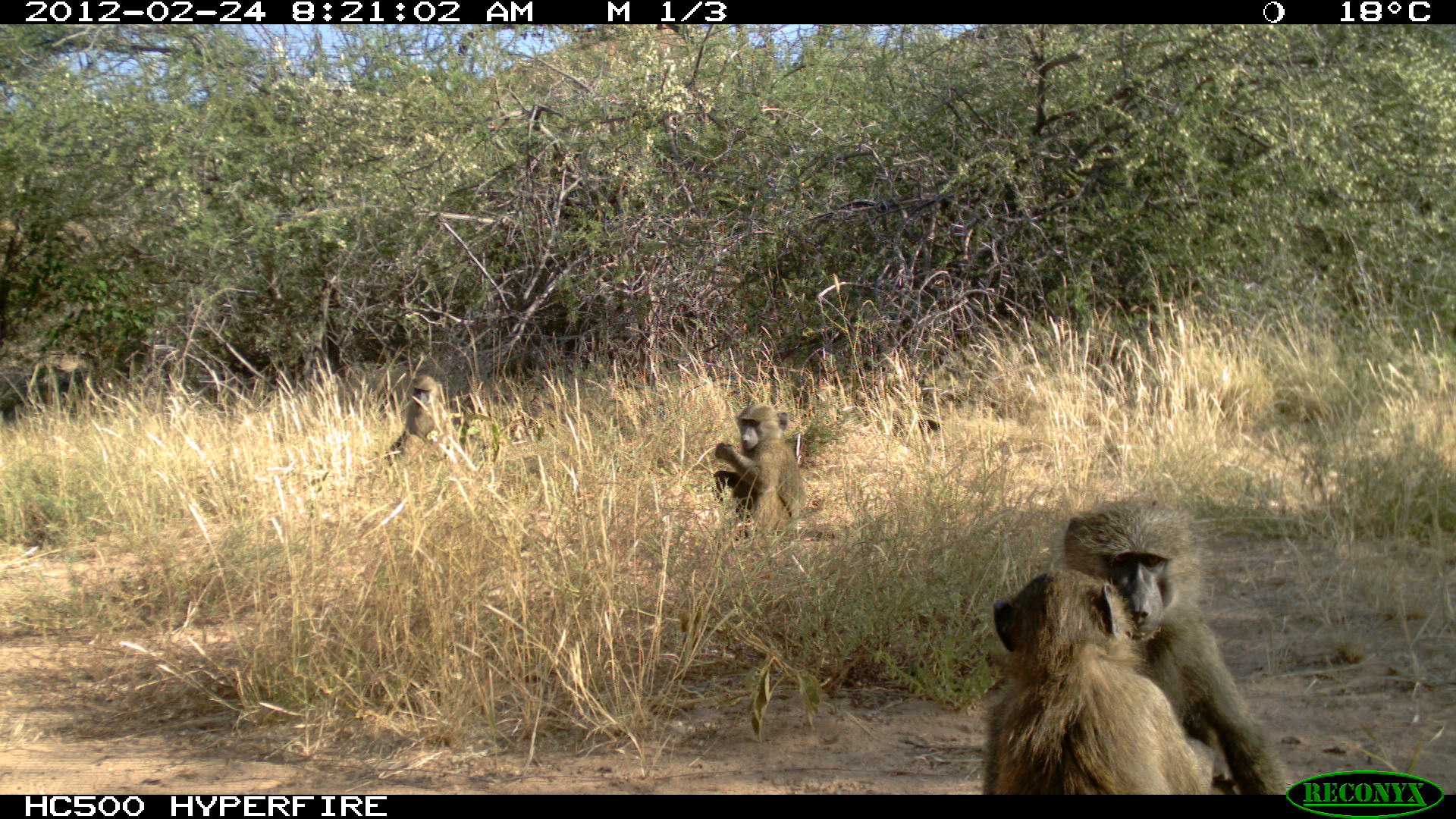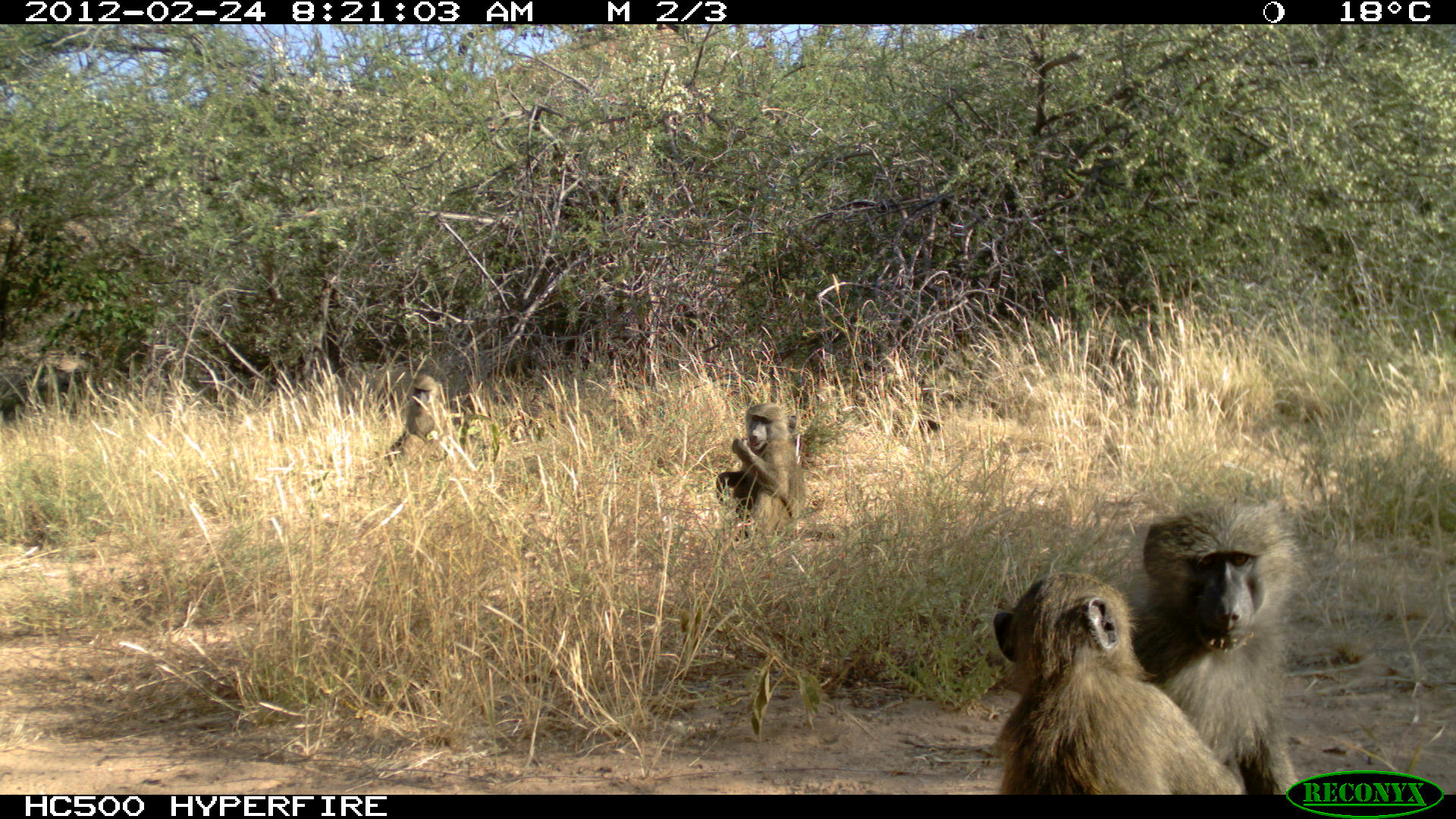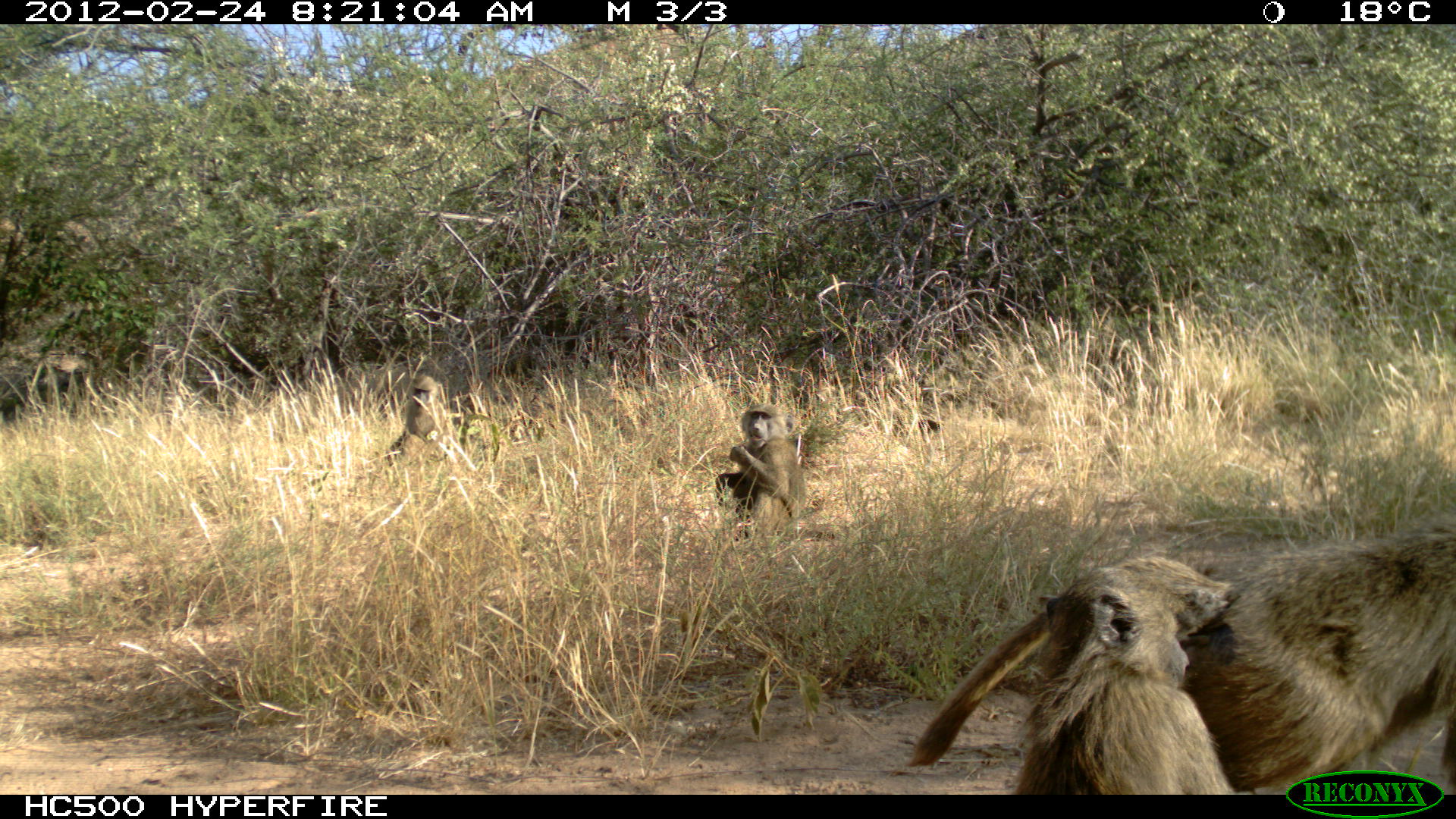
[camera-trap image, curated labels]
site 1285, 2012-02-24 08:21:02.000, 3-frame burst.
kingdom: Animalia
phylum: Chordata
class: Mammalia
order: Primates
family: Cercopithecidae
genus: Papio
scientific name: Papio anubis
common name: olive baboon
Papio anubis (olive baboon), count 4.